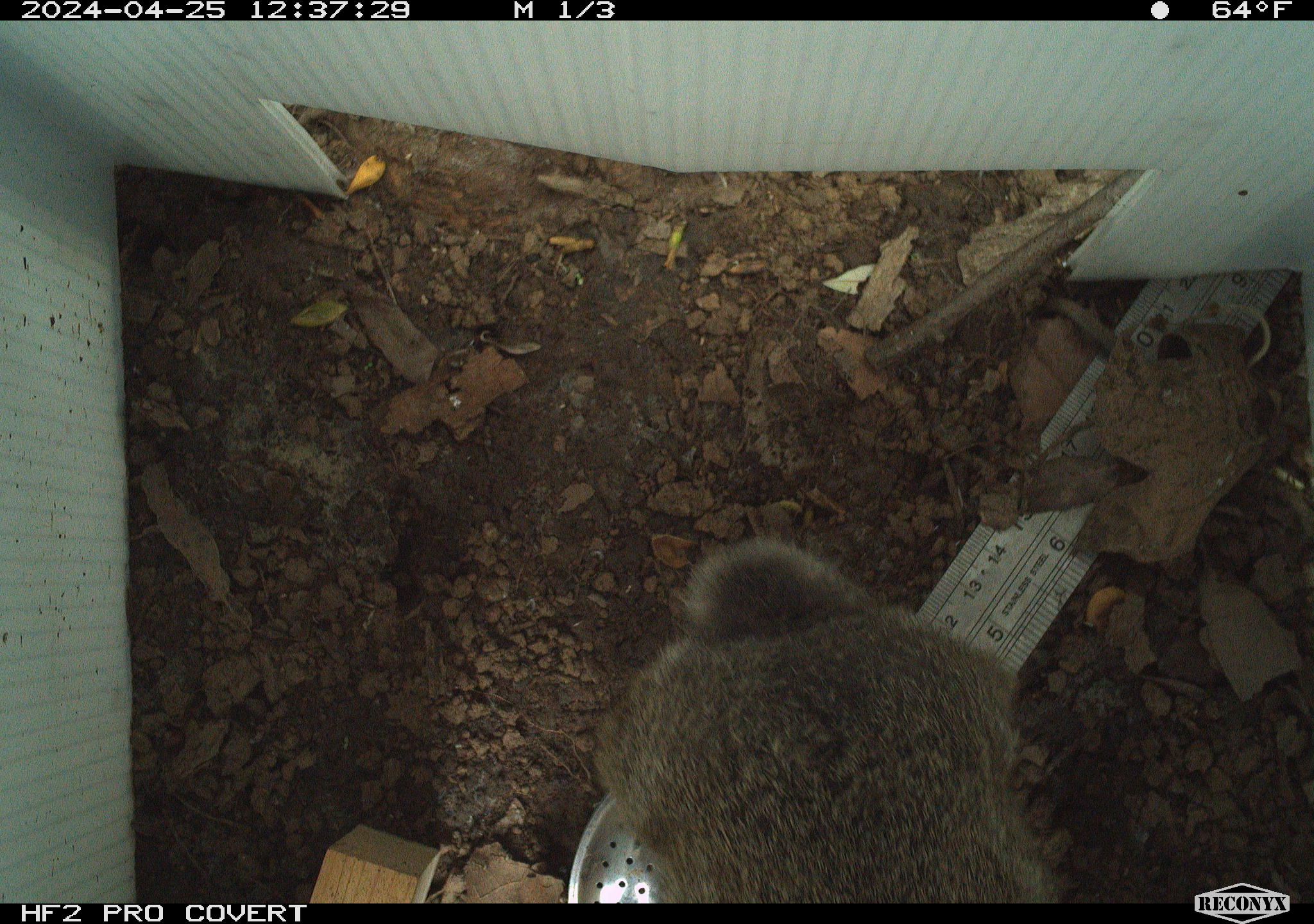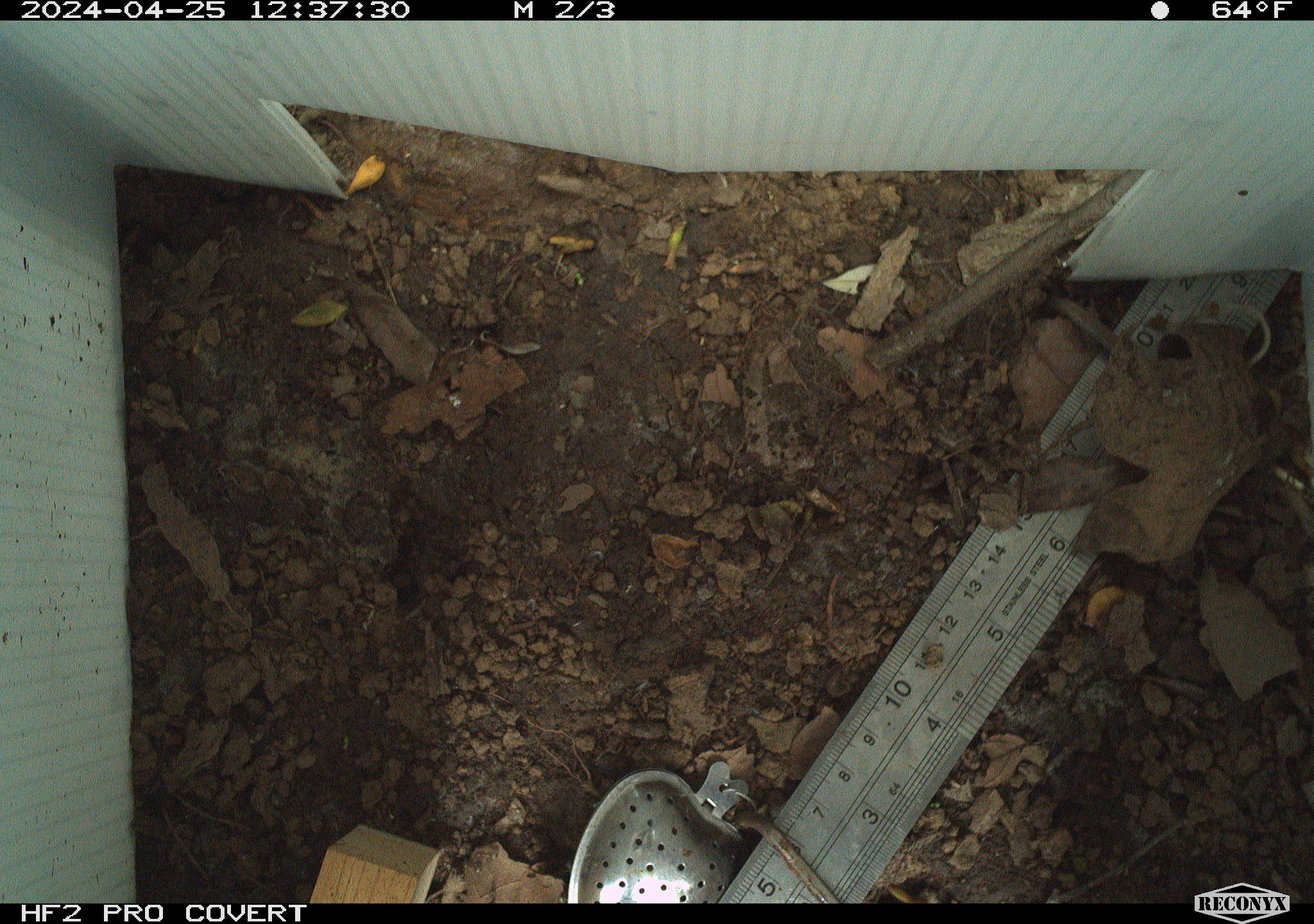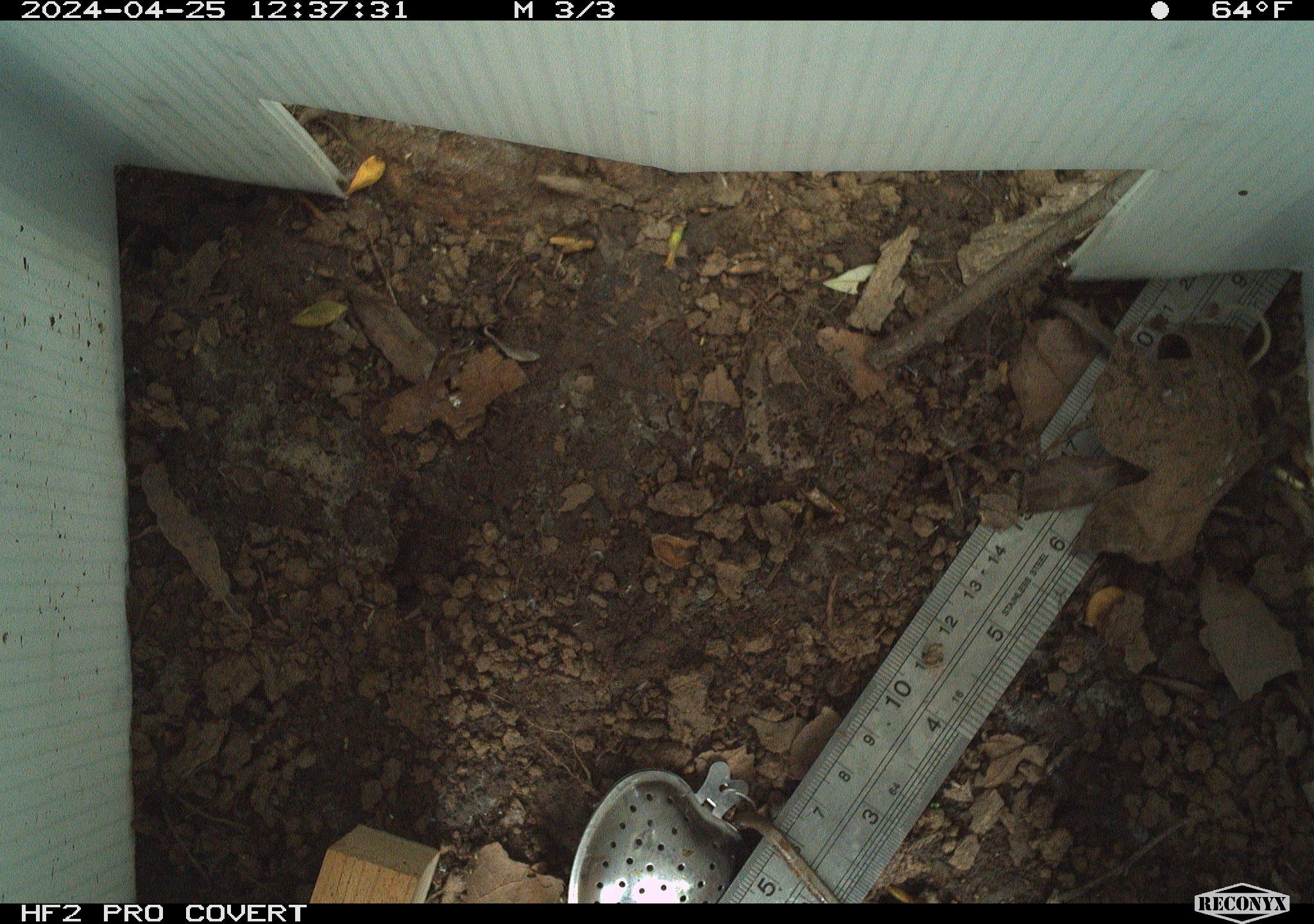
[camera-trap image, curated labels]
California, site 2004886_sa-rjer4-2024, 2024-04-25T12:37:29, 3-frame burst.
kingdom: Animalia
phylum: Chordata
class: Mammalia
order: Lagomorpha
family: Leporidae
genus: Sylvilagus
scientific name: Sylvilagus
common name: cottontail rabbits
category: sylvilagus species